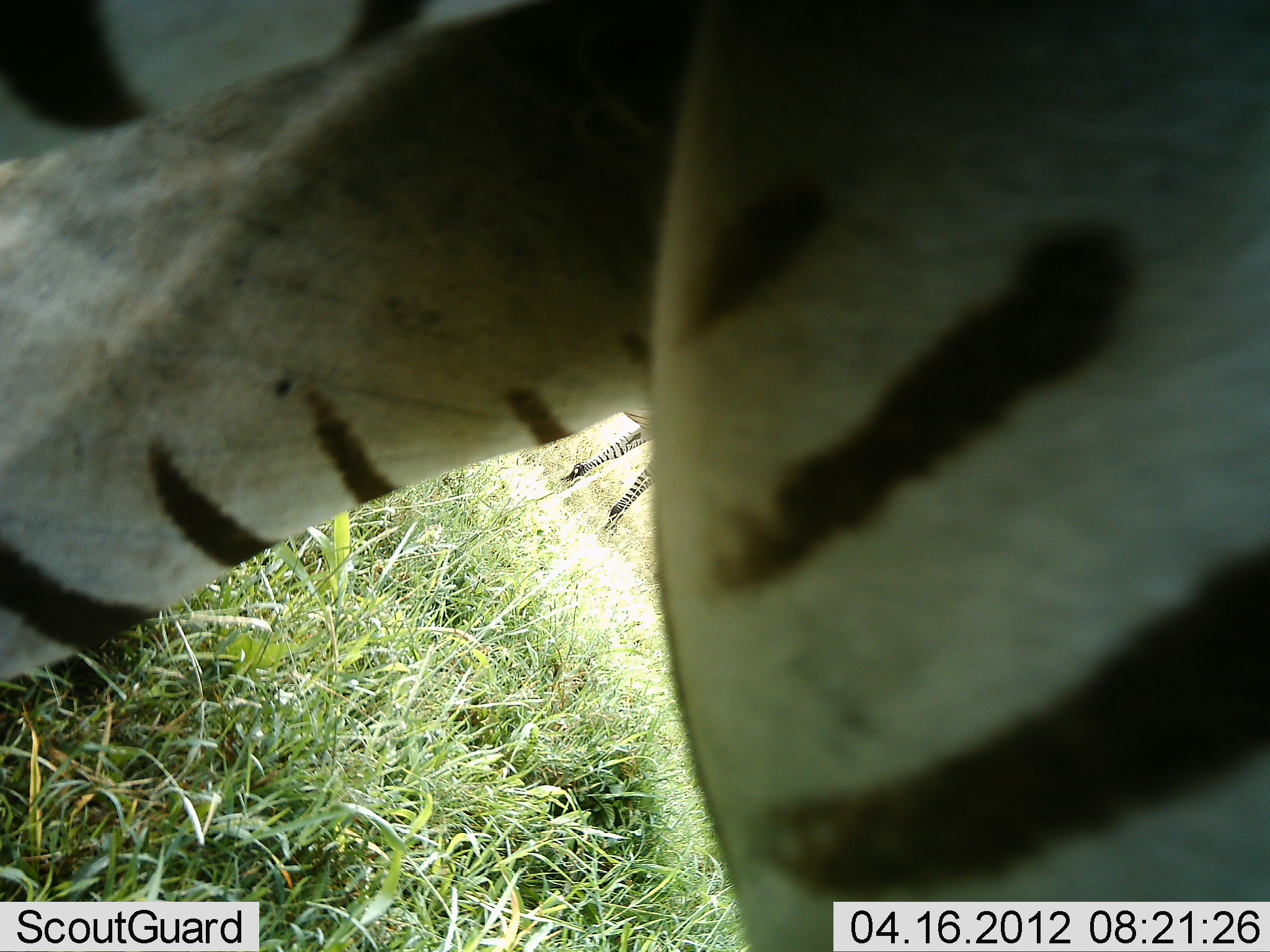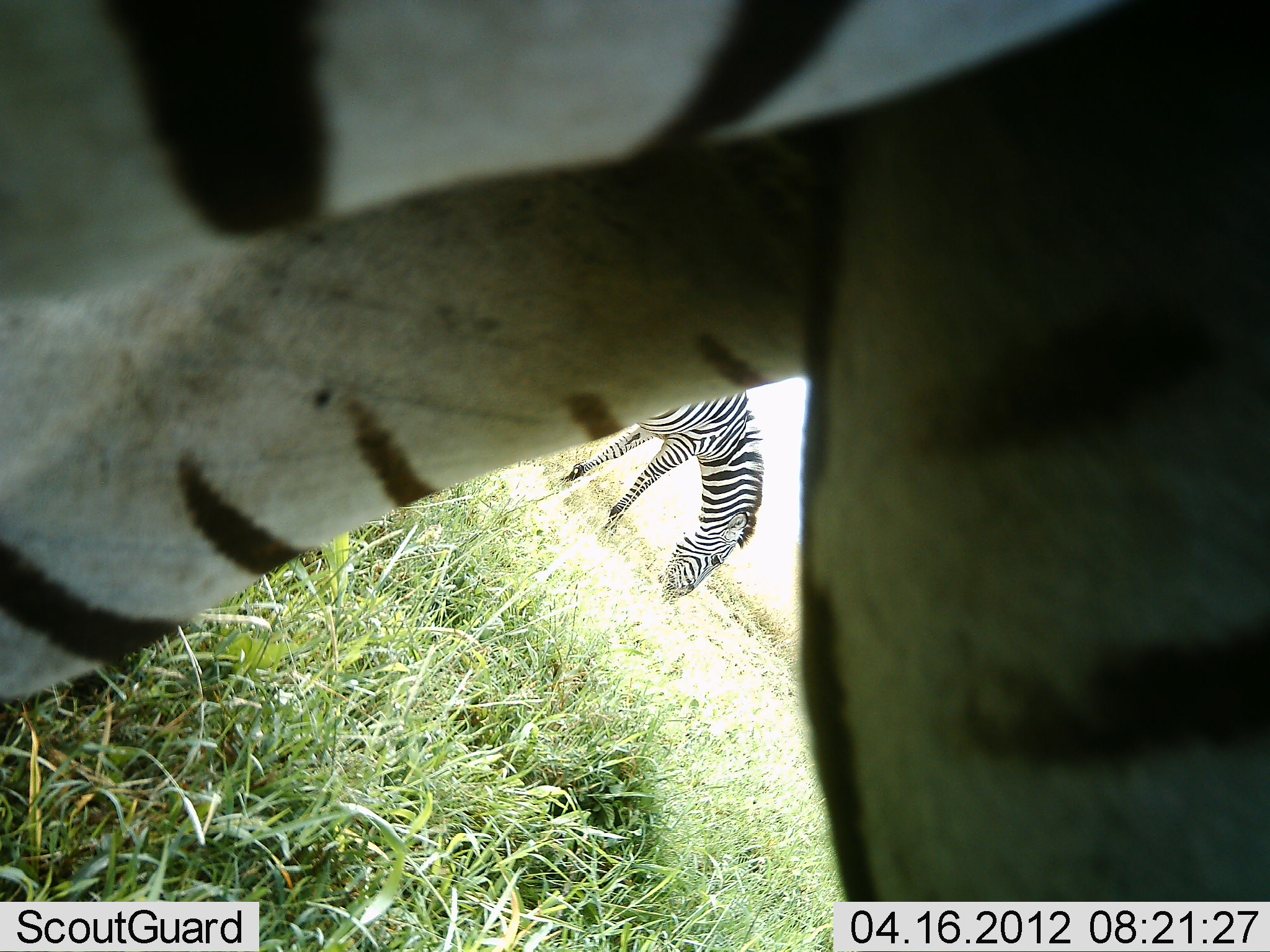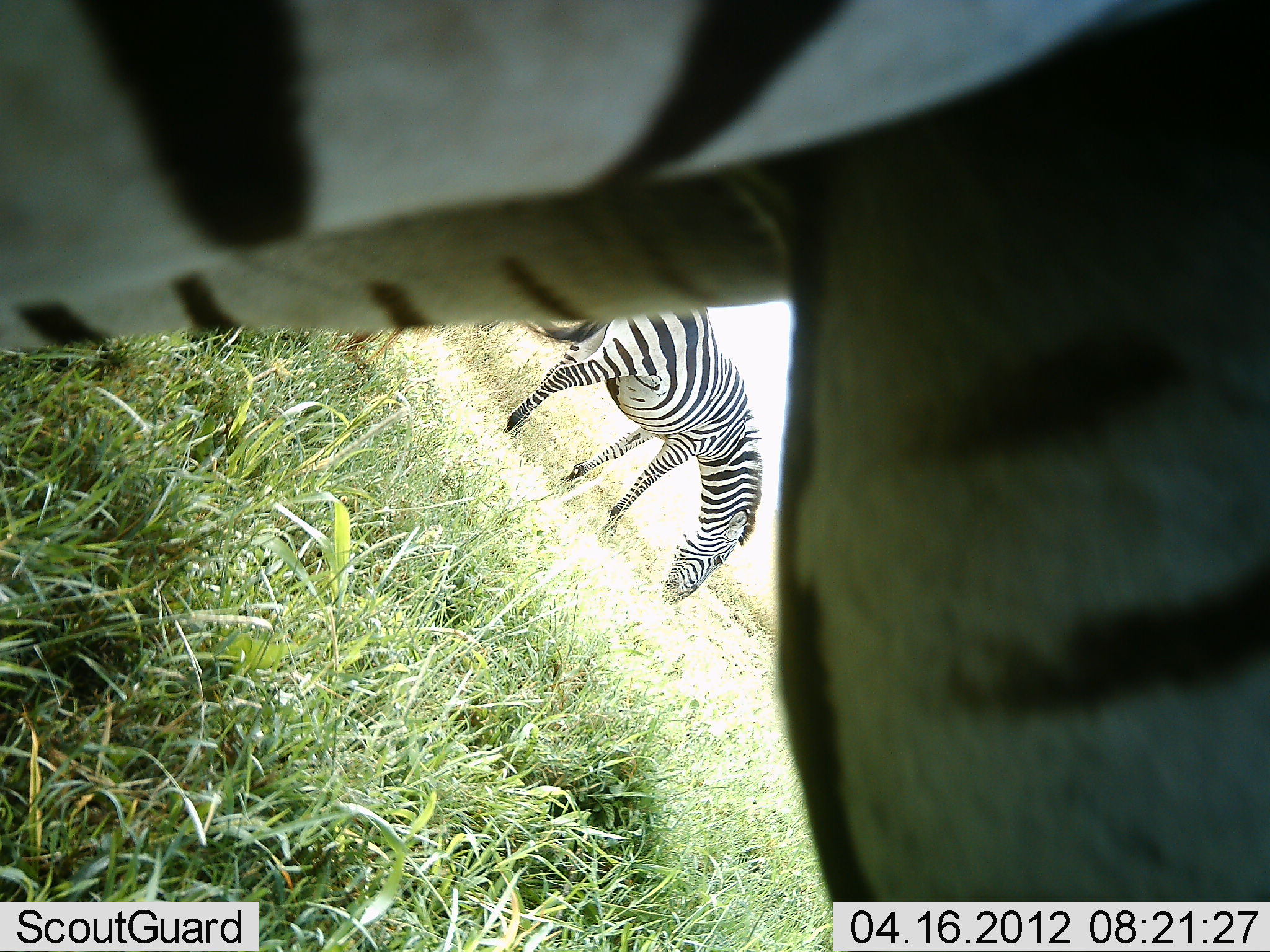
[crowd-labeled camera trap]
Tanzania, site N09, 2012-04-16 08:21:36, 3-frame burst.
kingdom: Animalia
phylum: Chordata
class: Mammalia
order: Perissodactyla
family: Equidae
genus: Equus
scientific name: Equus quagga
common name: plains zebra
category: zebra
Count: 2.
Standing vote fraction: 41%.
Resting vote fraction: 0%.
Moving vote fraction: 18%.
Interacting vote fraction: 0%.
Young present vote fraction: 0%.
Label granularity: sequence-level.